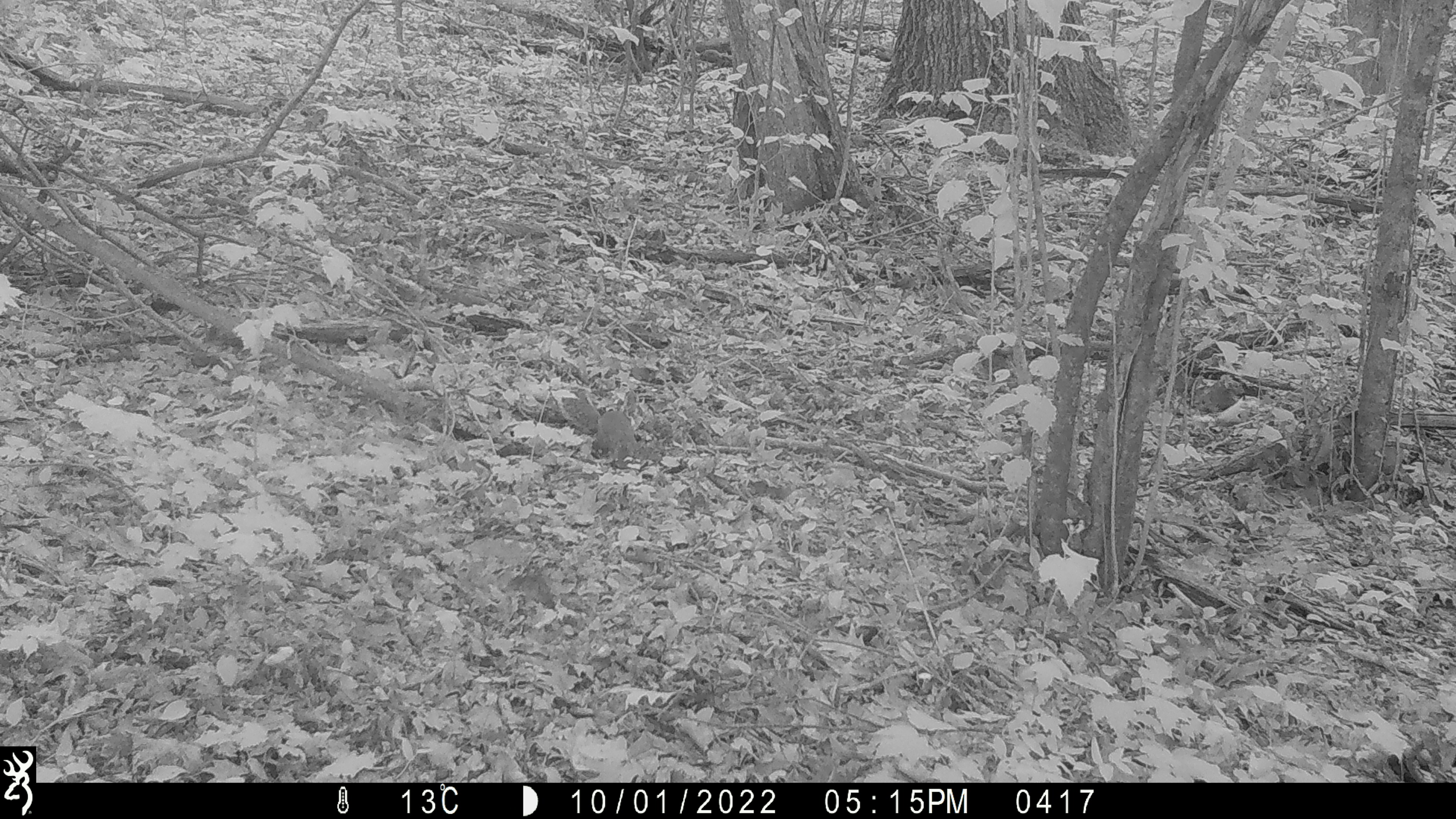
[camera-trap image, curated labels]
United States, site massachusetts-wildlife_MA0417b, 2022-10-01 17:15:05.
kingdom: Animalia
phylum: Chordata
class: Mammalia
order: Rodentia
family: Sciuridae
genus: Sciurus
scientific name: Sciurus carolinensis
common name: gray squirrel